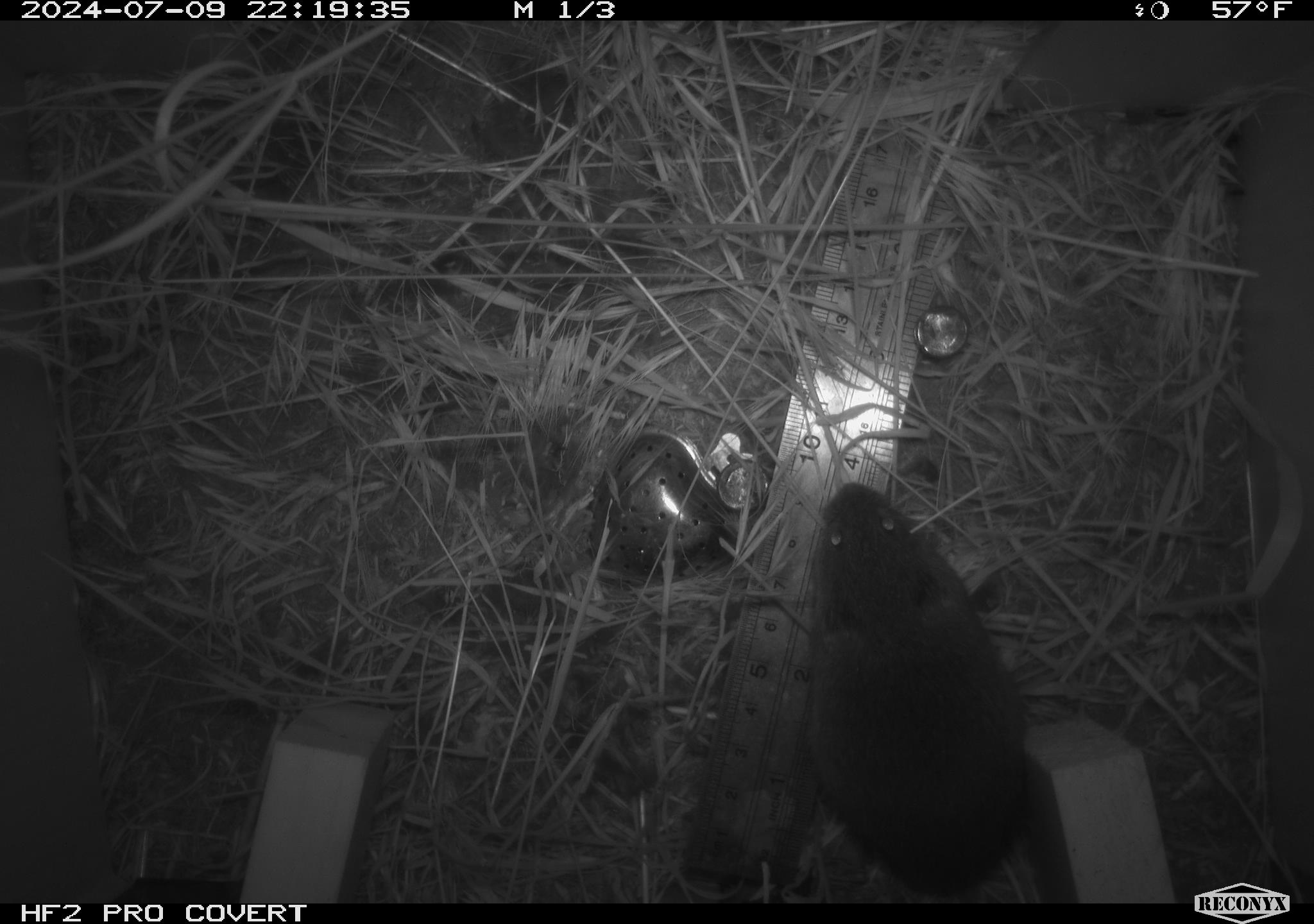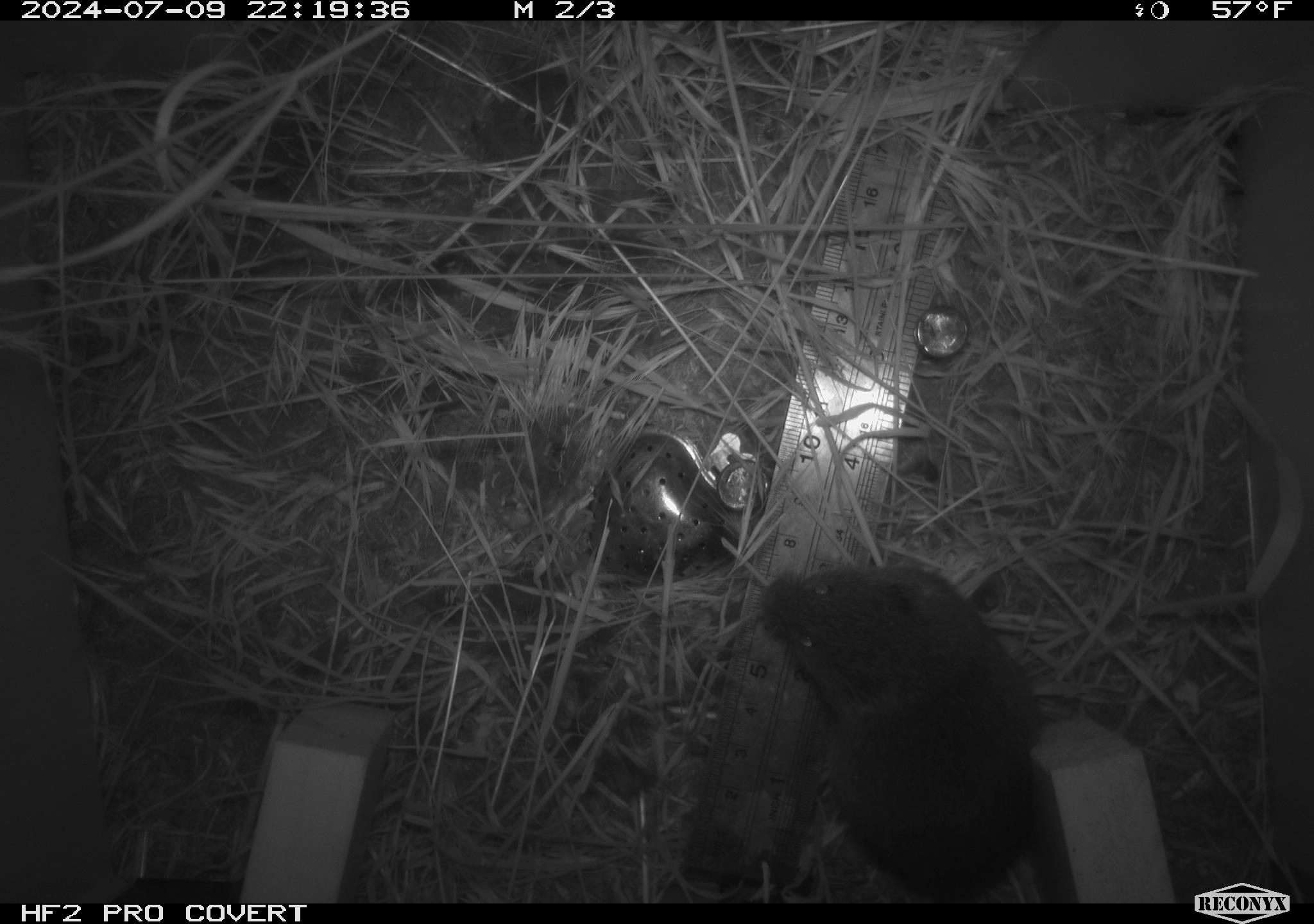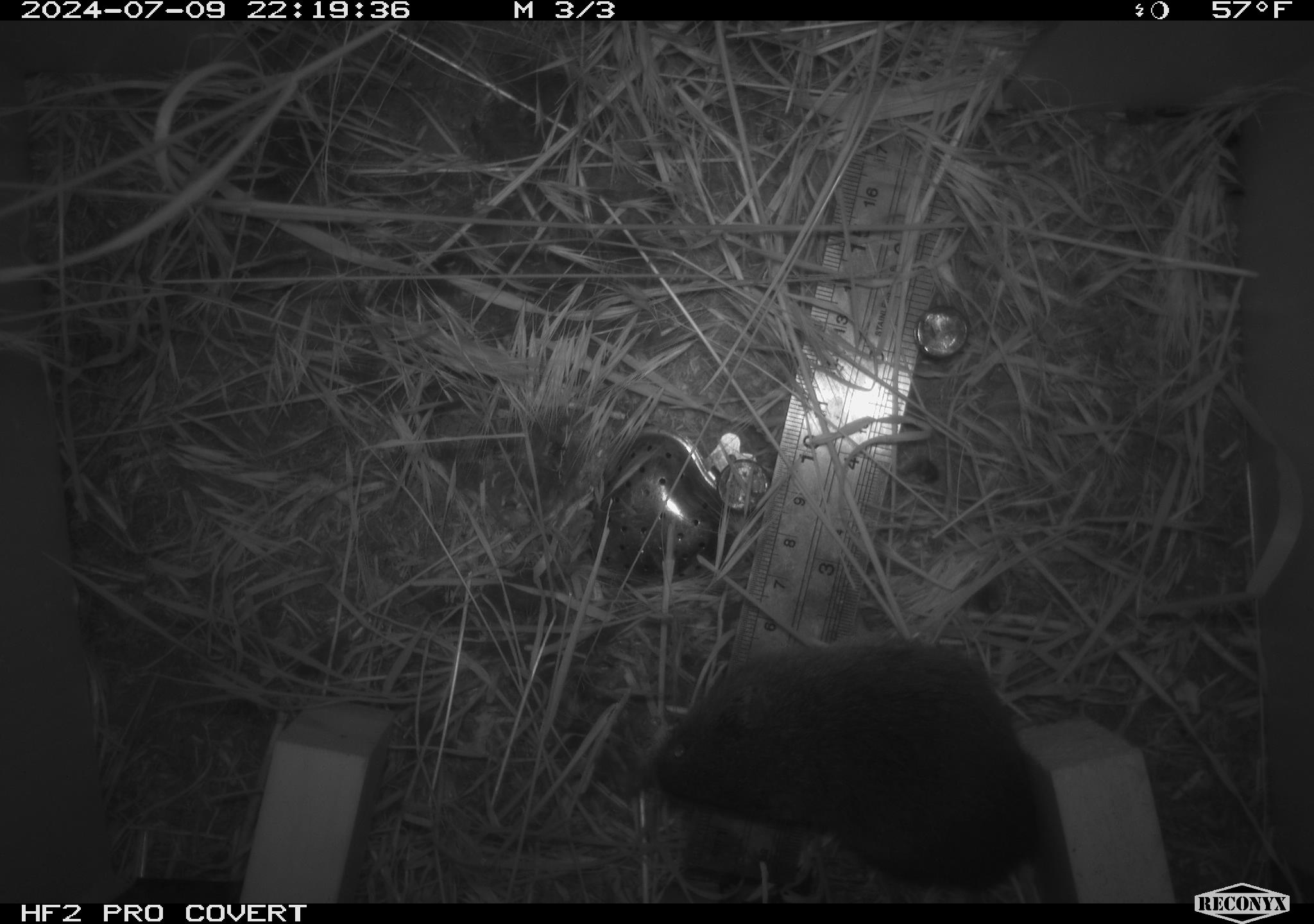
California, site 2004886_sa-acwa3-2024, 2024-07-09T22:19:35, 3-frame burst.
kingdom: Animalia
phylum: Chordata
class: Mammalia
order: Rodentia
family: Cricetidae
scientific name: Arvicolinae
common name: voles, lemmings, and muskrats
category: arvicolinae subfamily